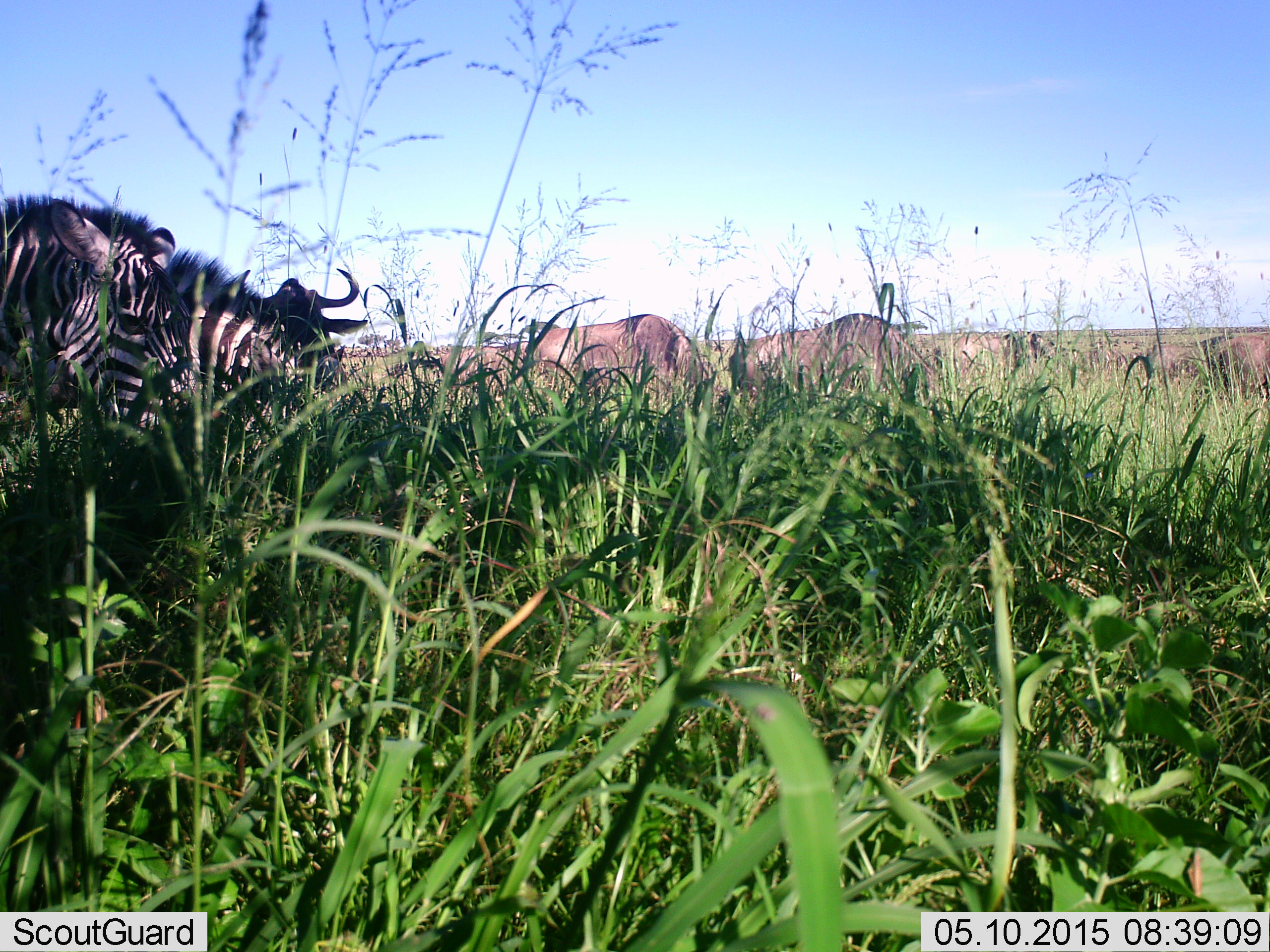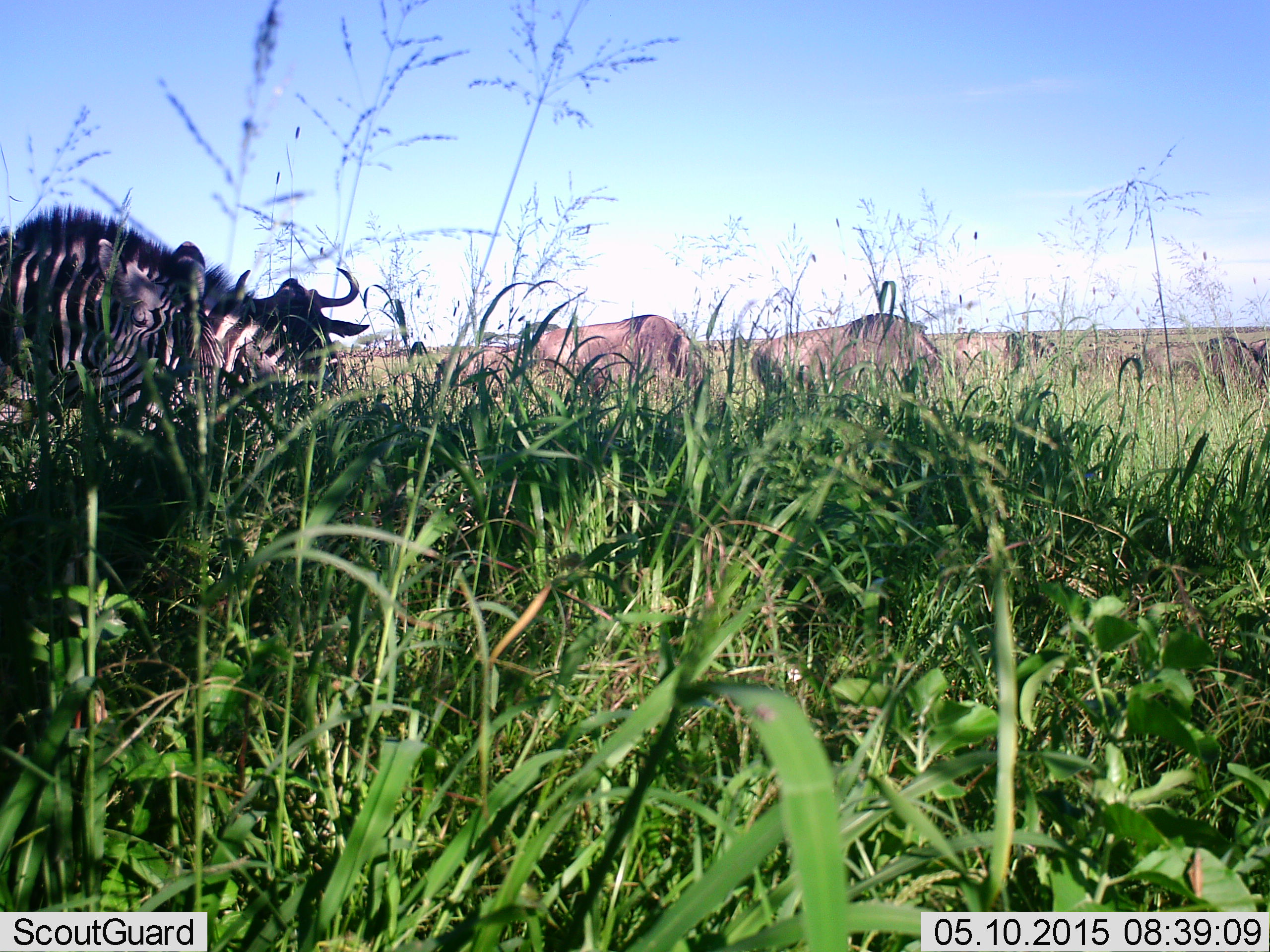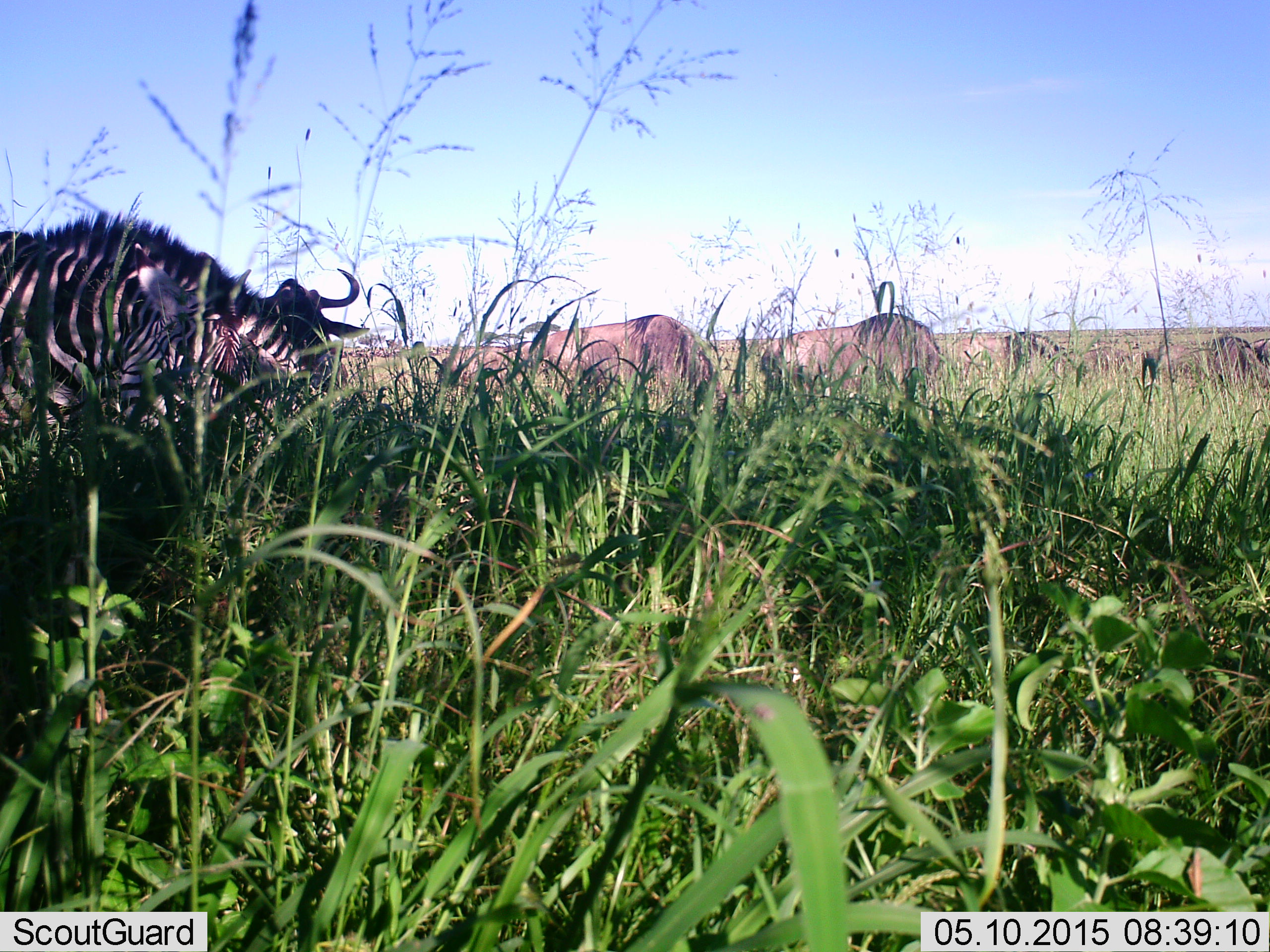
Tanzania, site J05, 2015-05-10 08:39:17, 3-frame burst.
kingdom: Animalia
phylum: Chordata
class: Mammalia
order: Artiodactyla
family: Bovidae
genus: Connochaetes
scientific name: Connochaetes taurinus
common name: blue wildebeest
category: wildebeest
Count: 5.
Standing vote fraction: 54%.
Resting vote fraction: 8%.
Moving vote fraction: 15%.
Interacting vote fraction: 0%.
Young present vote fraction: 0%.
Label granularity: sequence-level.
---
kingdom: Animalia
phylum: Chordata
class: Mammalia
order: Perissodactyla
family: Equidae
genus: Equus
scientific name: Equus quagga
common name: plains zebra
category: zebra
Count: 2.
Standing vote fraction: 20%.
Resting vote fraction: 0%.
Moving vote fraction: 10%.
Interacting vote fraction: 0%.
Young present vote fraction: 0%.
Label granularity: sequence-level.